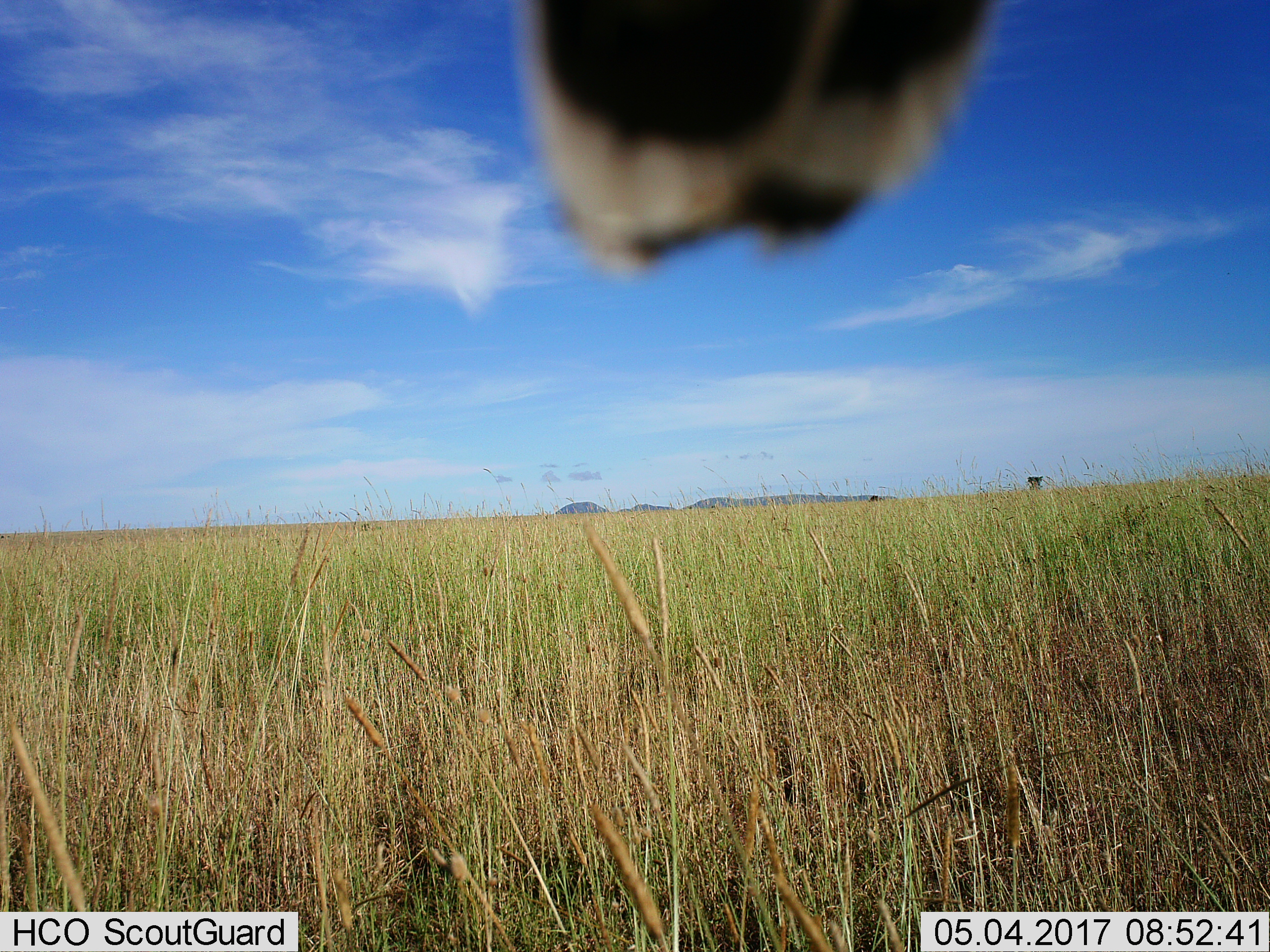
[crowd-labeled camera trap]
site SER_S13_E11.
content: unidentified animal